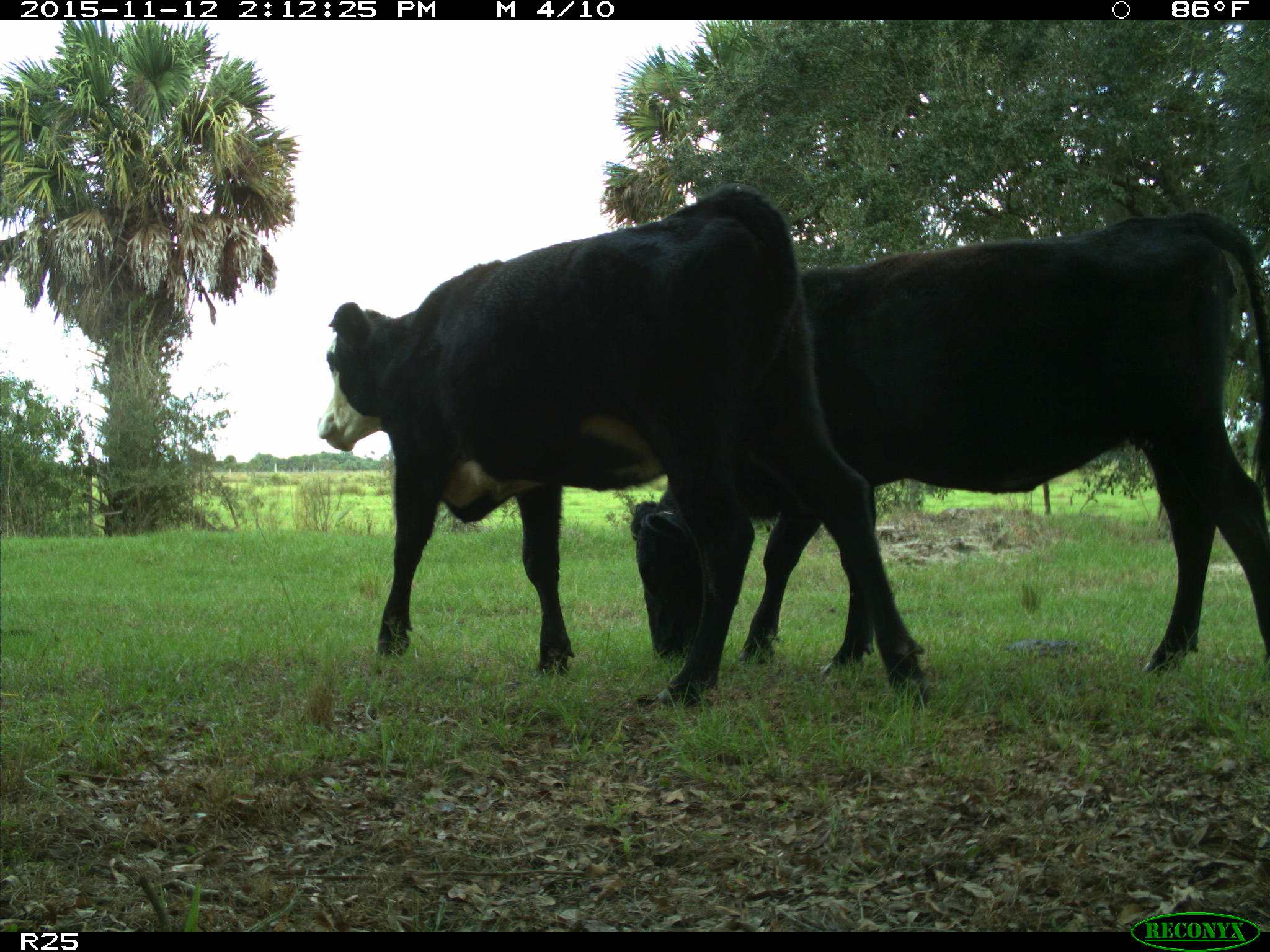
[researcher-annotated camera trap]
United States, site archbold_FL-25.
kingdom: Animalia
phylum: Chordata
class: Mammalia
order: Artiodactyla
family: Bovidae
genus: Bos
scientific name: Bos taurus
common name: domestic cow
Bos taurus (domestic cow).